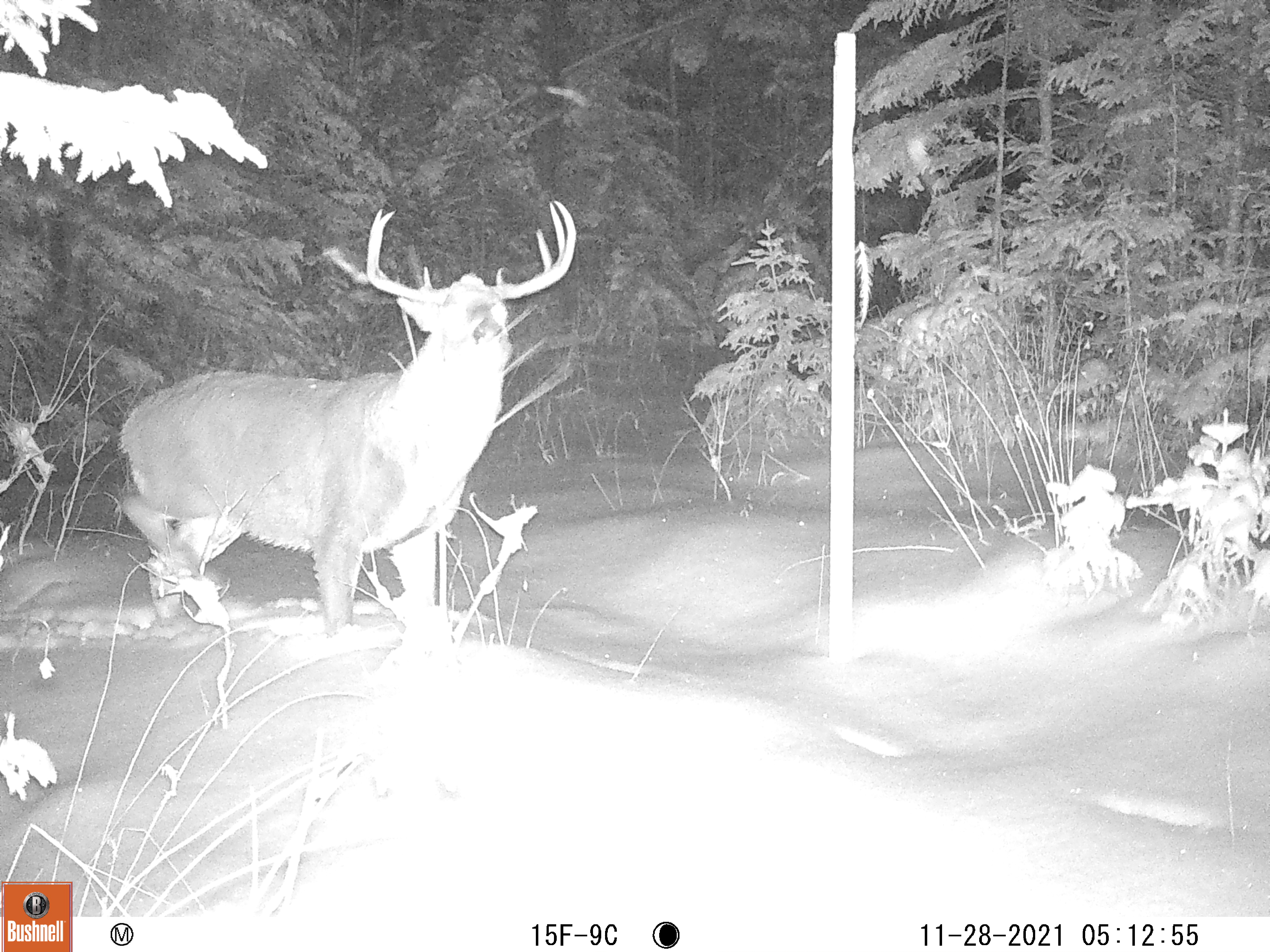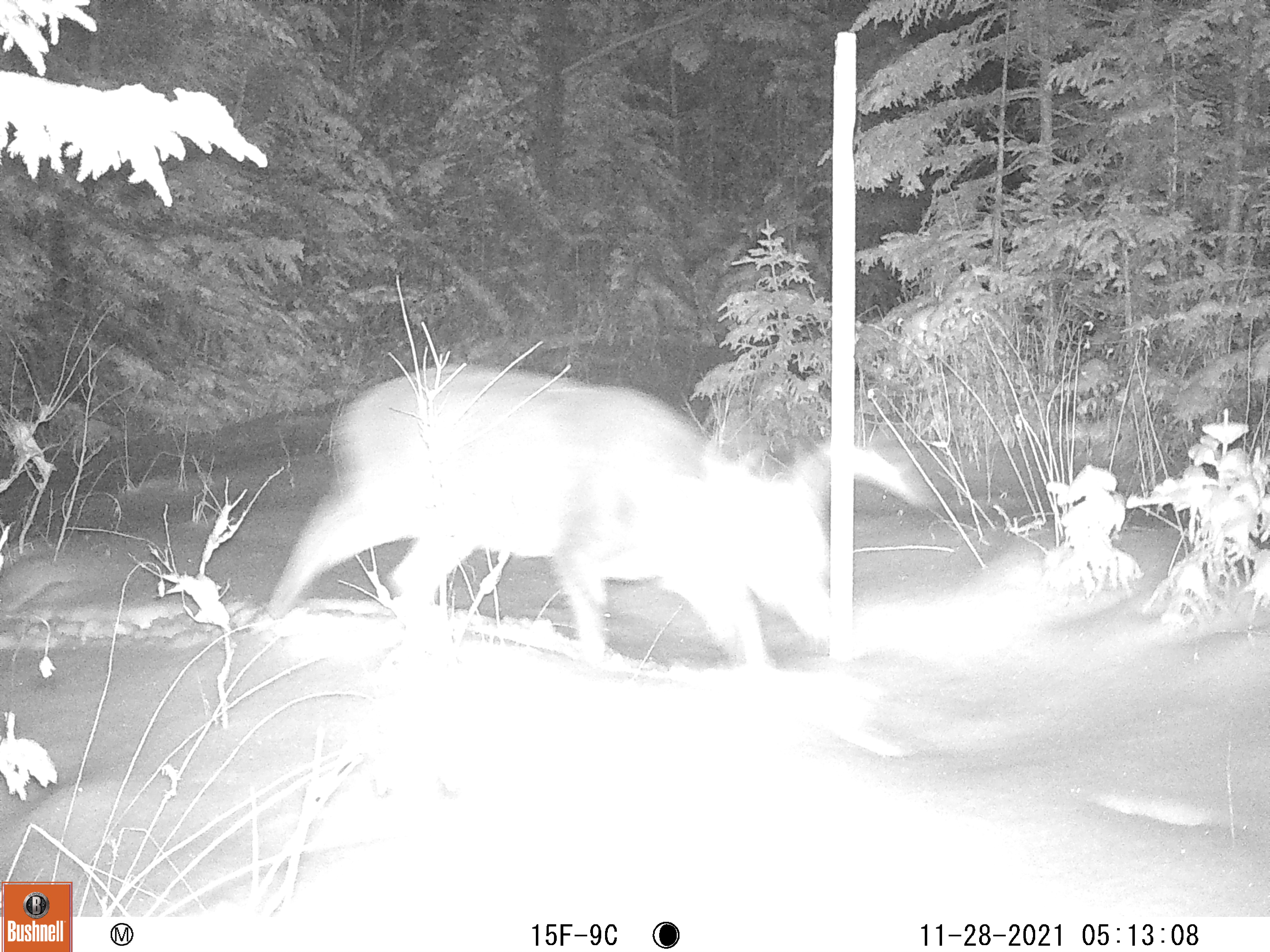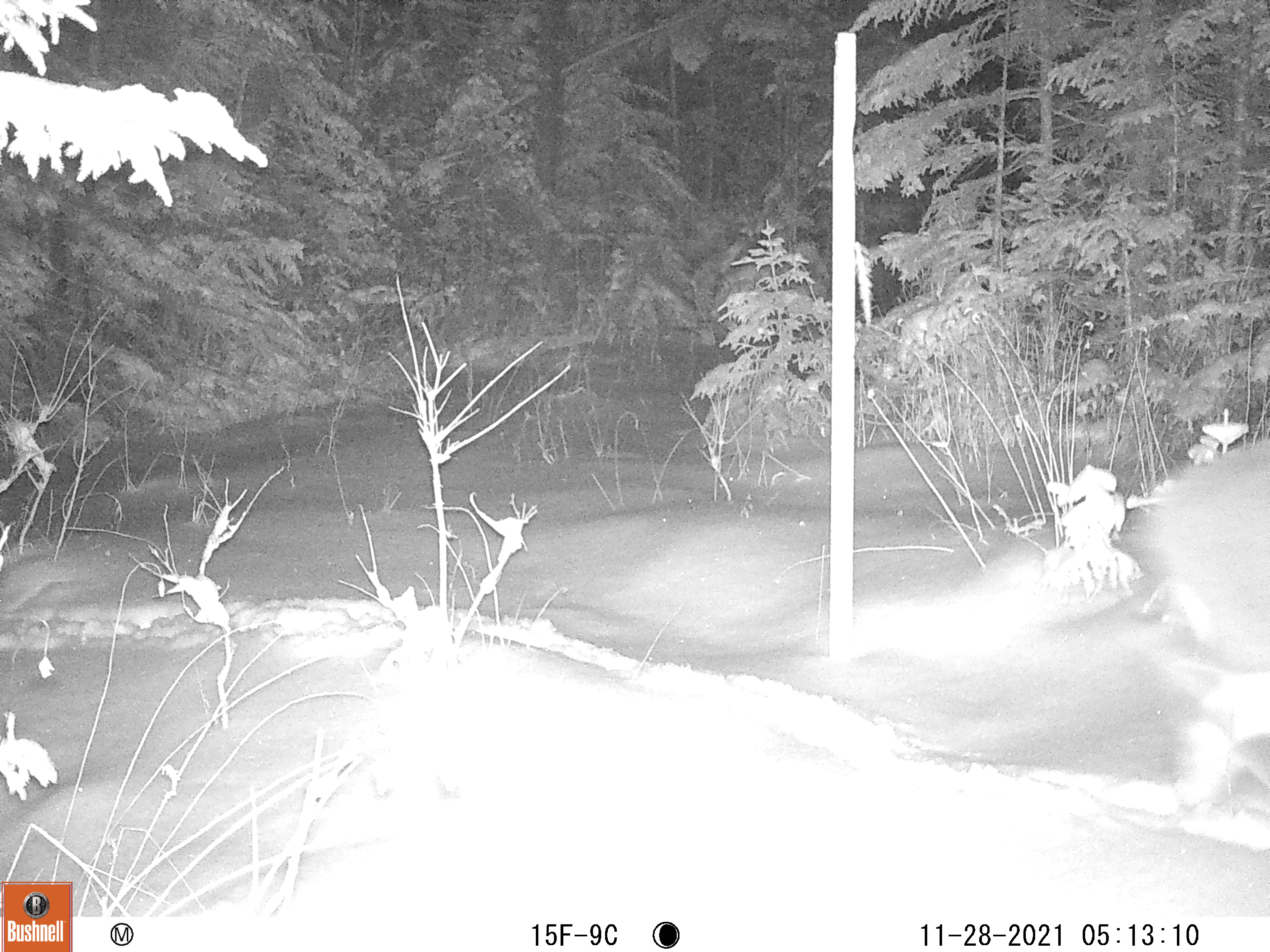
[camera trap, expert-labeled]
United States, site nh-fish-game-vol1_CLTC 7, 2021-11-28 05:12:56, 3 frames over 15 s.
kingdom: Animalia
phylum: Chordata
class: Mammalia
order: Artiodactyla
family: Cervidae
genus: Odocoileus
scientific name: Odocoileus virginianus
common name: white-tailed deer